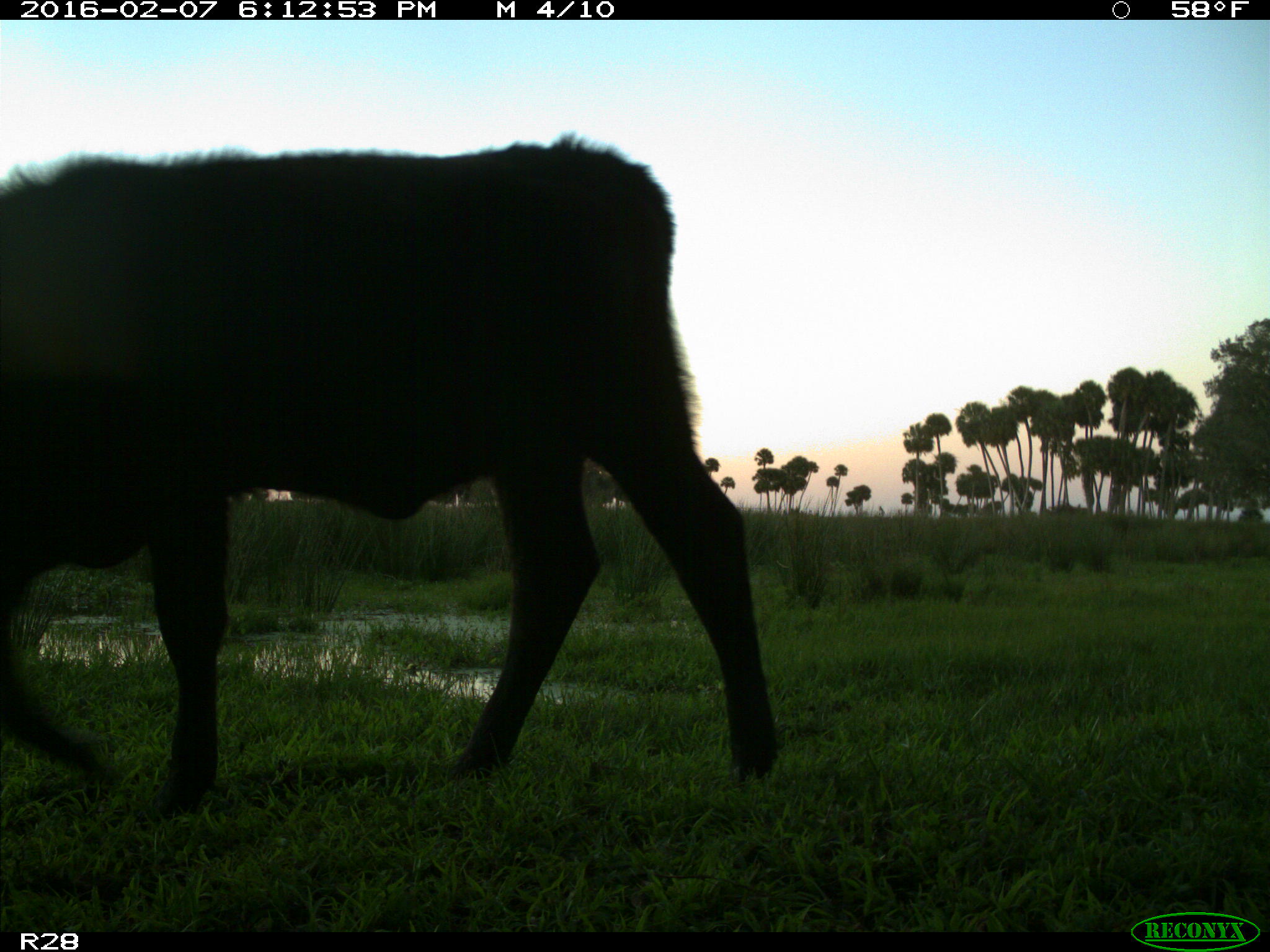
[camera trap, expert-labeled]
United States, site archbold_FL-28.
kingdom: Animalia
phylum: Chordata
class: Mammalia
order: Artiodactyla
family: Bovidae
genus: Bos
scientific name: Bos taurus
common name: domestic cow